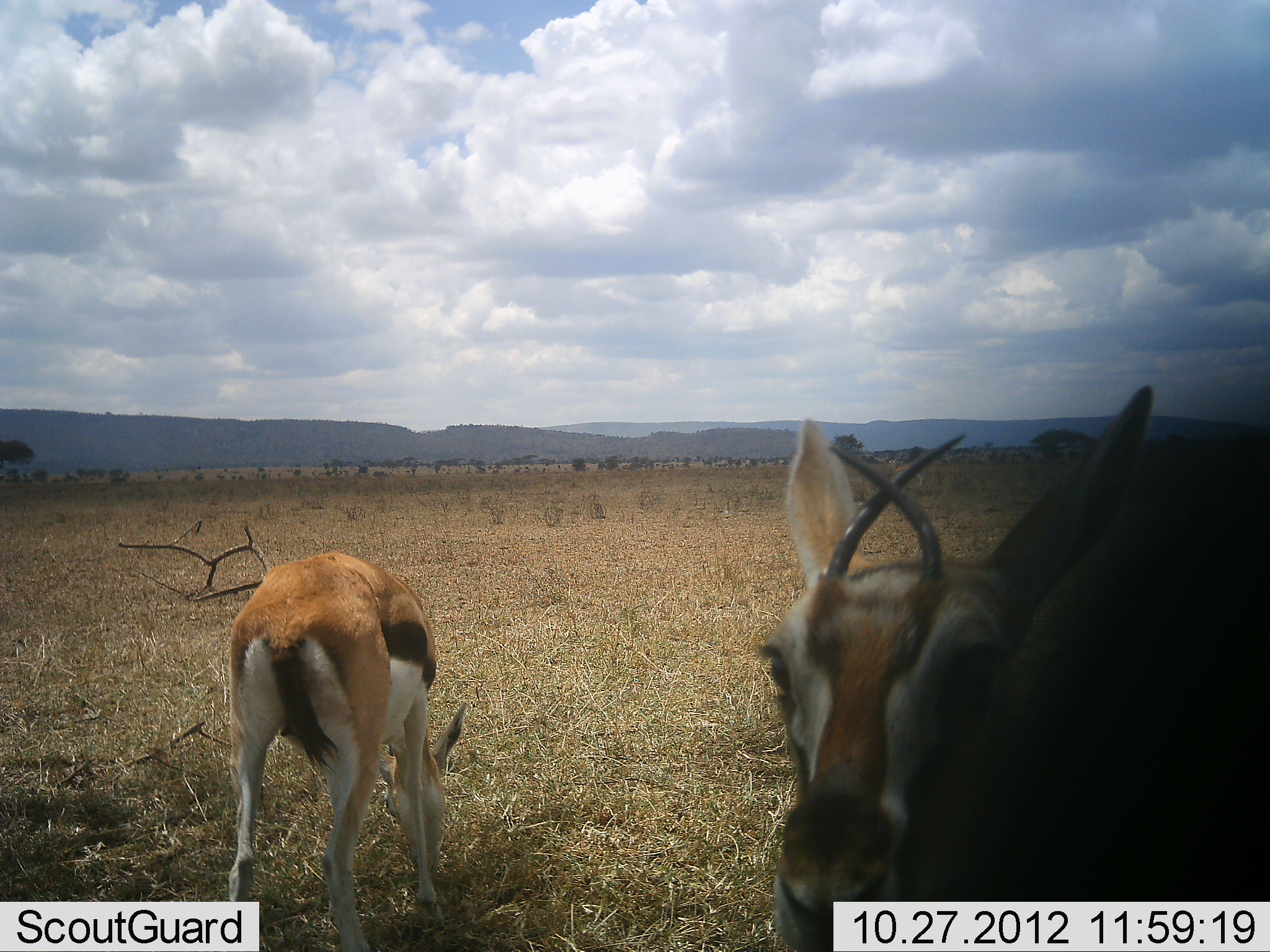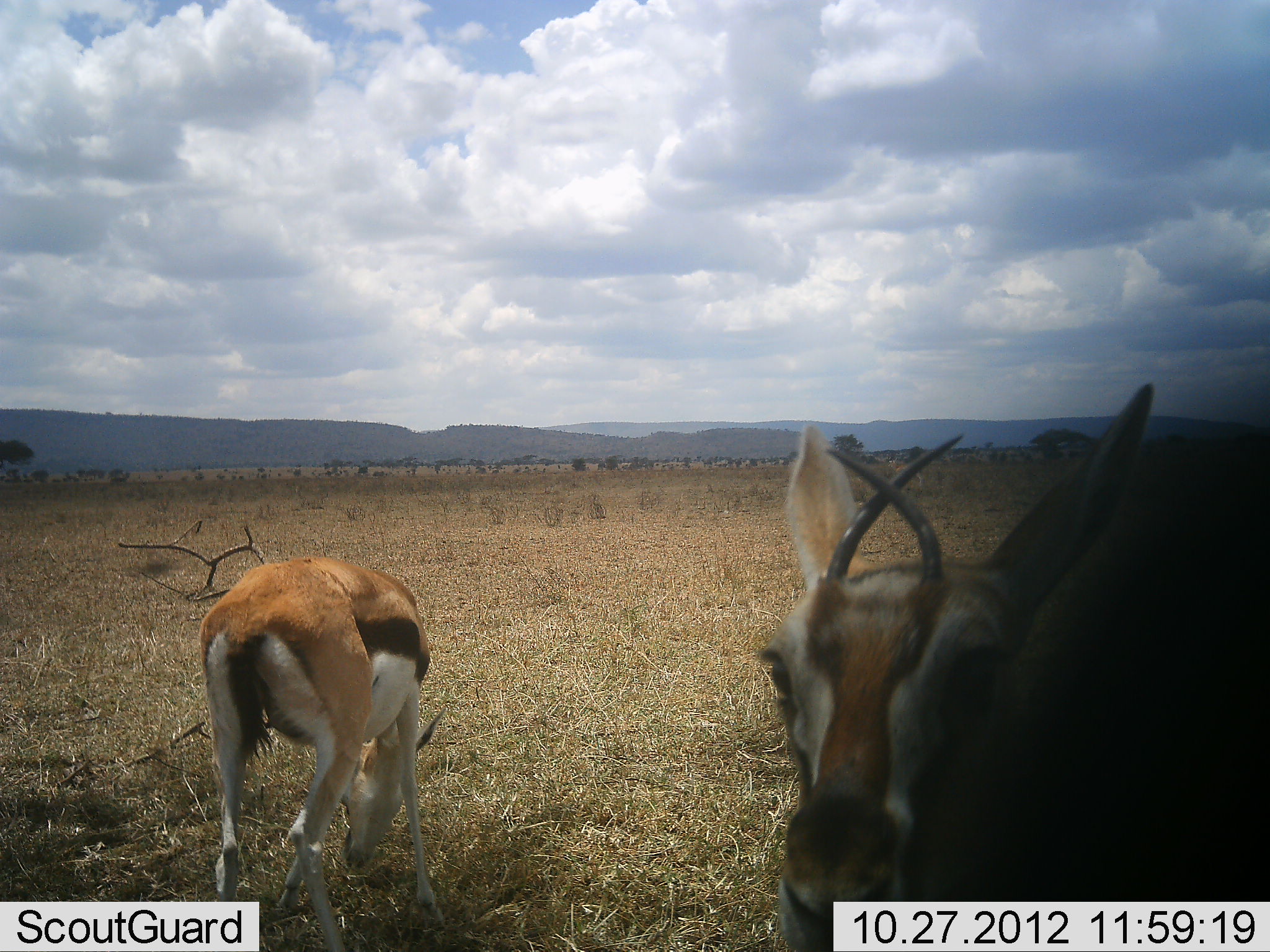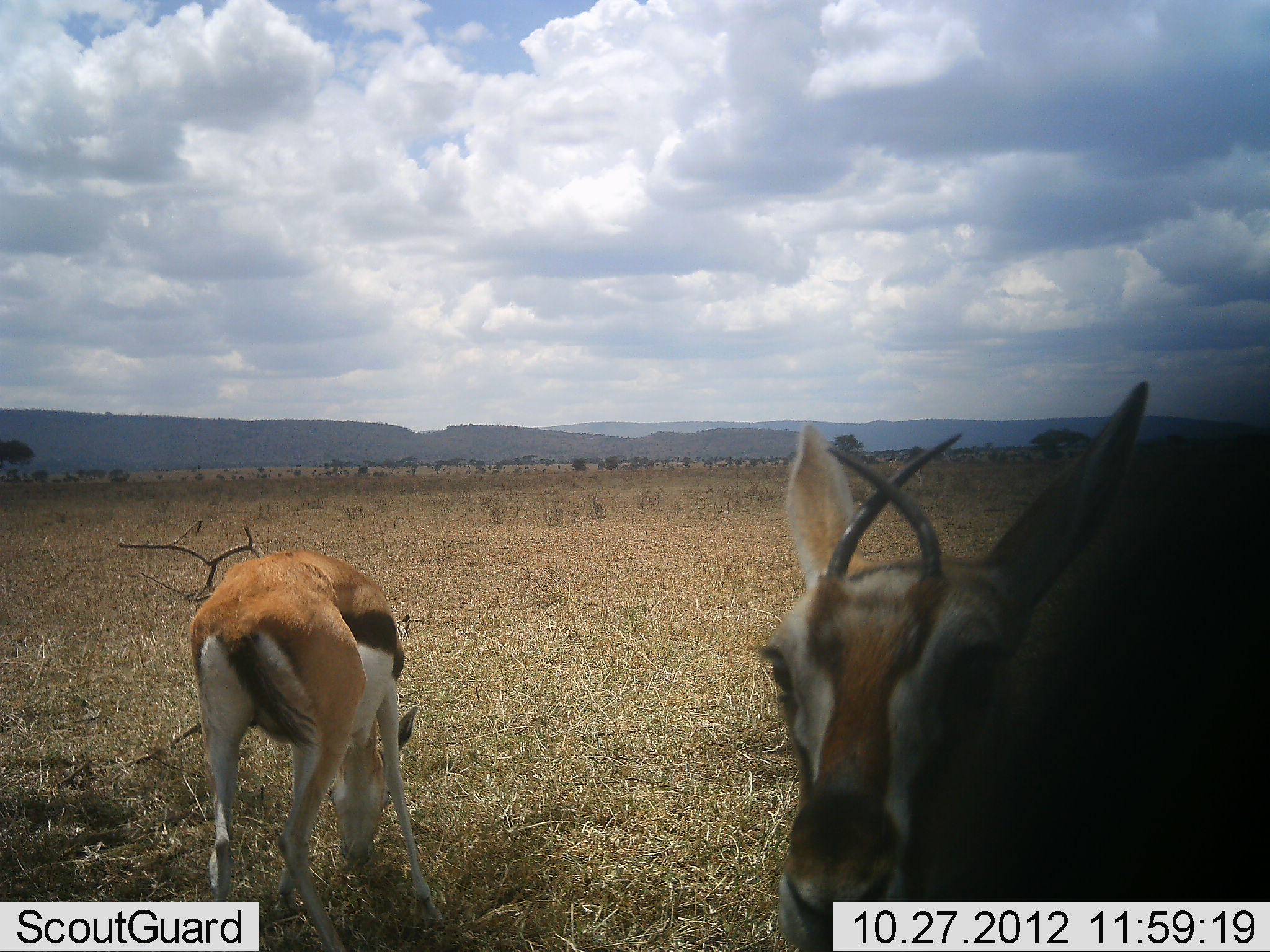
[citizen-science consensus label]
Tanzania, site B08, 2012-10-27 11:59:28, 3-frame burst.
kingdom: Animalia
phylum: Chordata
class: Mammalia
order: Artiodactyla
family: Bovidae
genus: Eudorcas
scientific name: Eudorcas thomsonii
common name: thomson's gazelle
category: gazellethomsons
Gazellethomsons (thomson's gazelle) (Eudorcas thomsonii), count 2. Behavior (volunteer vote fractions): standing 100%, resting 0%, moving 0%, interacting 0%. Young present (vote fraction): 0%. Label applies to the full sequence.